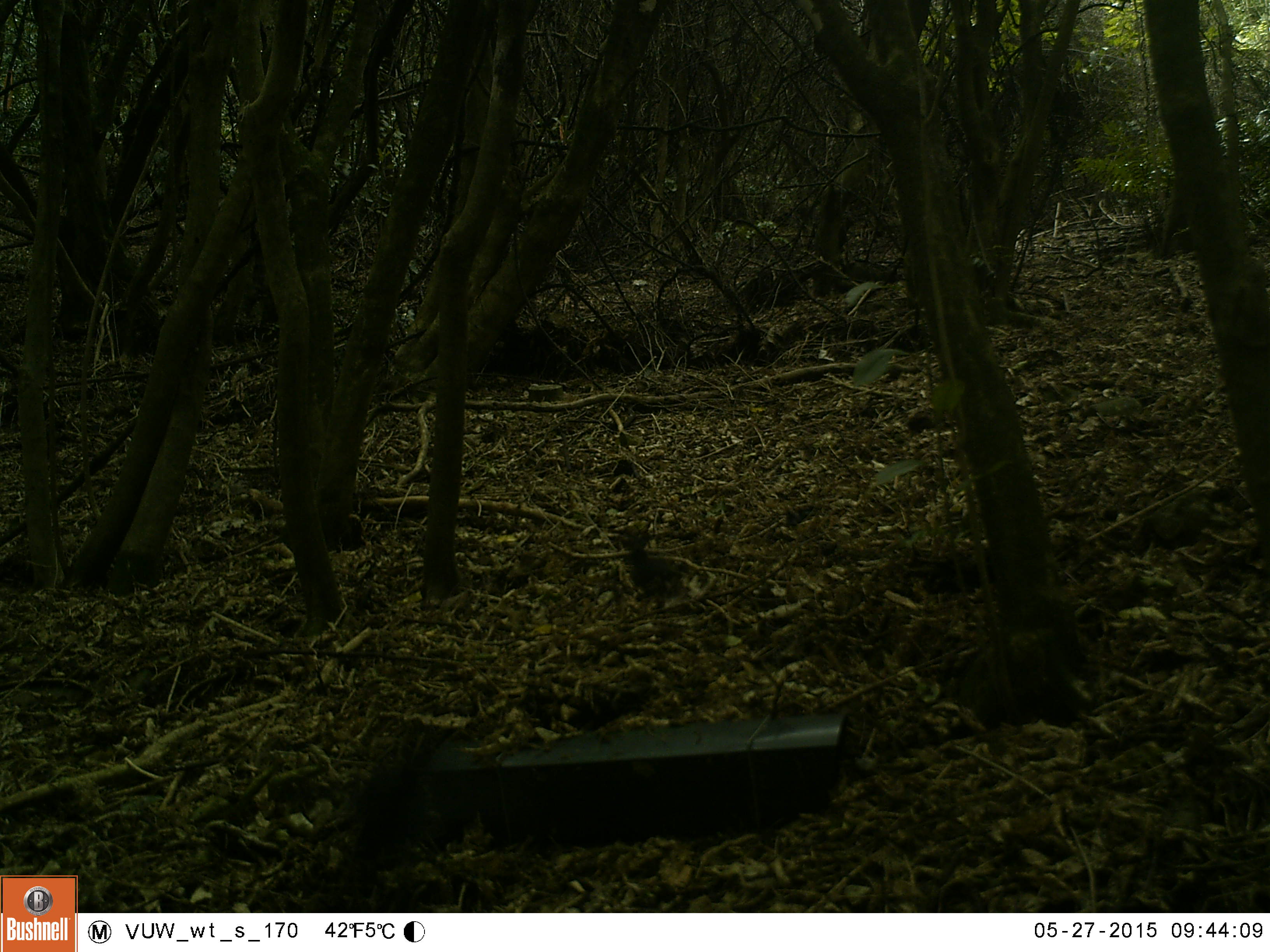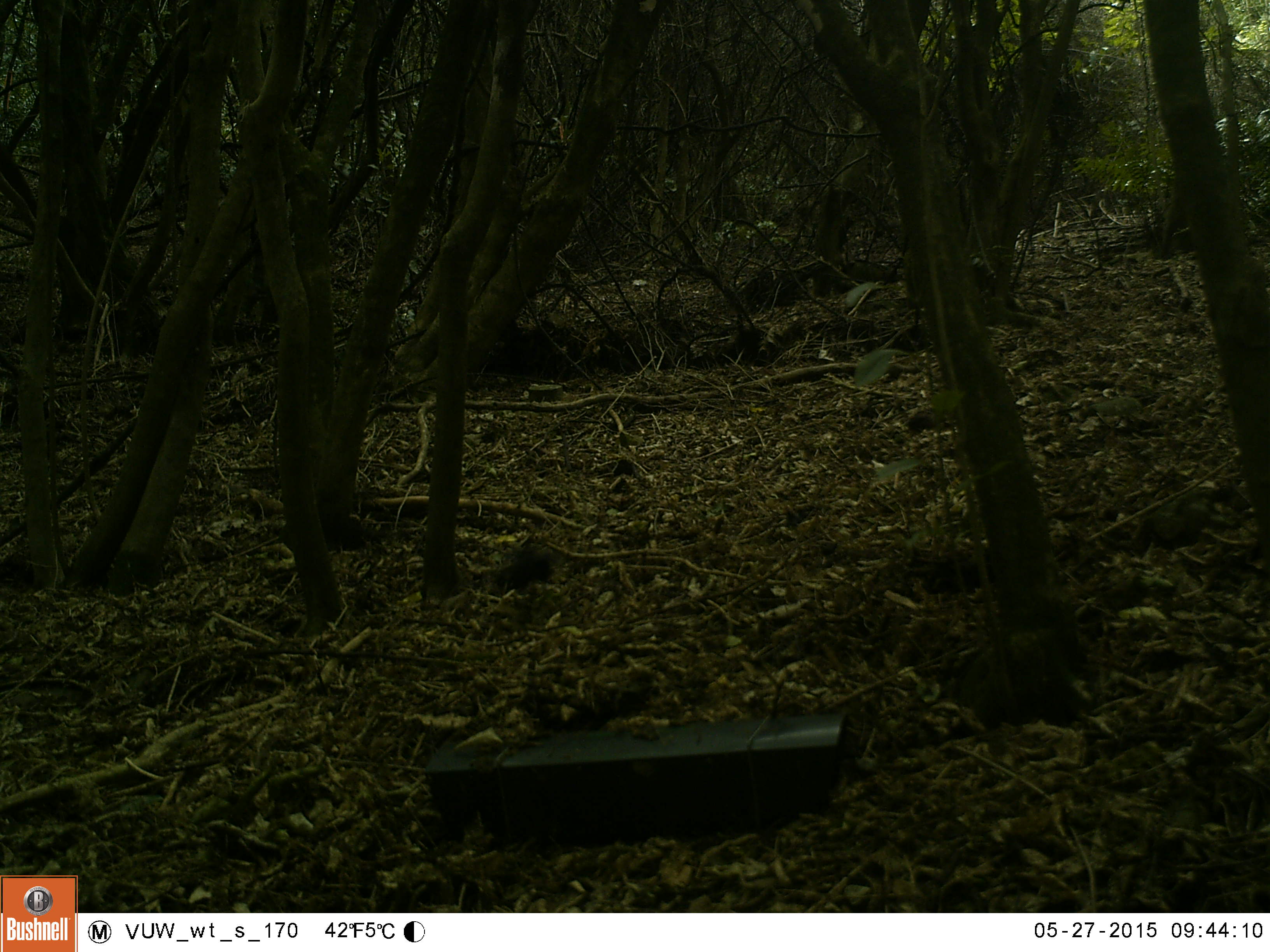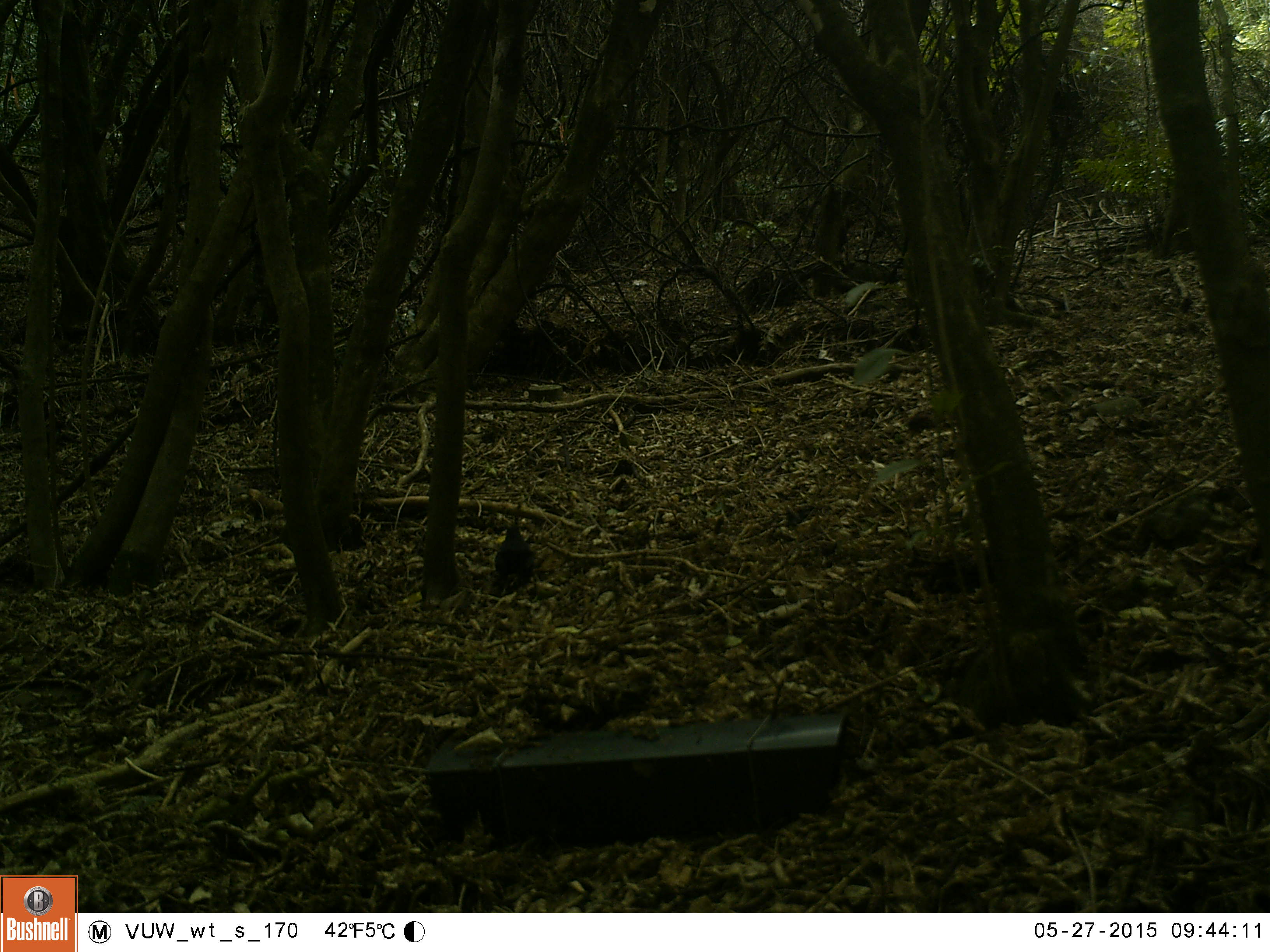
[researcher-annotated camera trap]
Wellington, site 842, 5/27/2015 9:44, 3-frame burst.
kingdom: Animalia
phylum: Chordata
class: Aves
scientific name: Aves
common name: bird